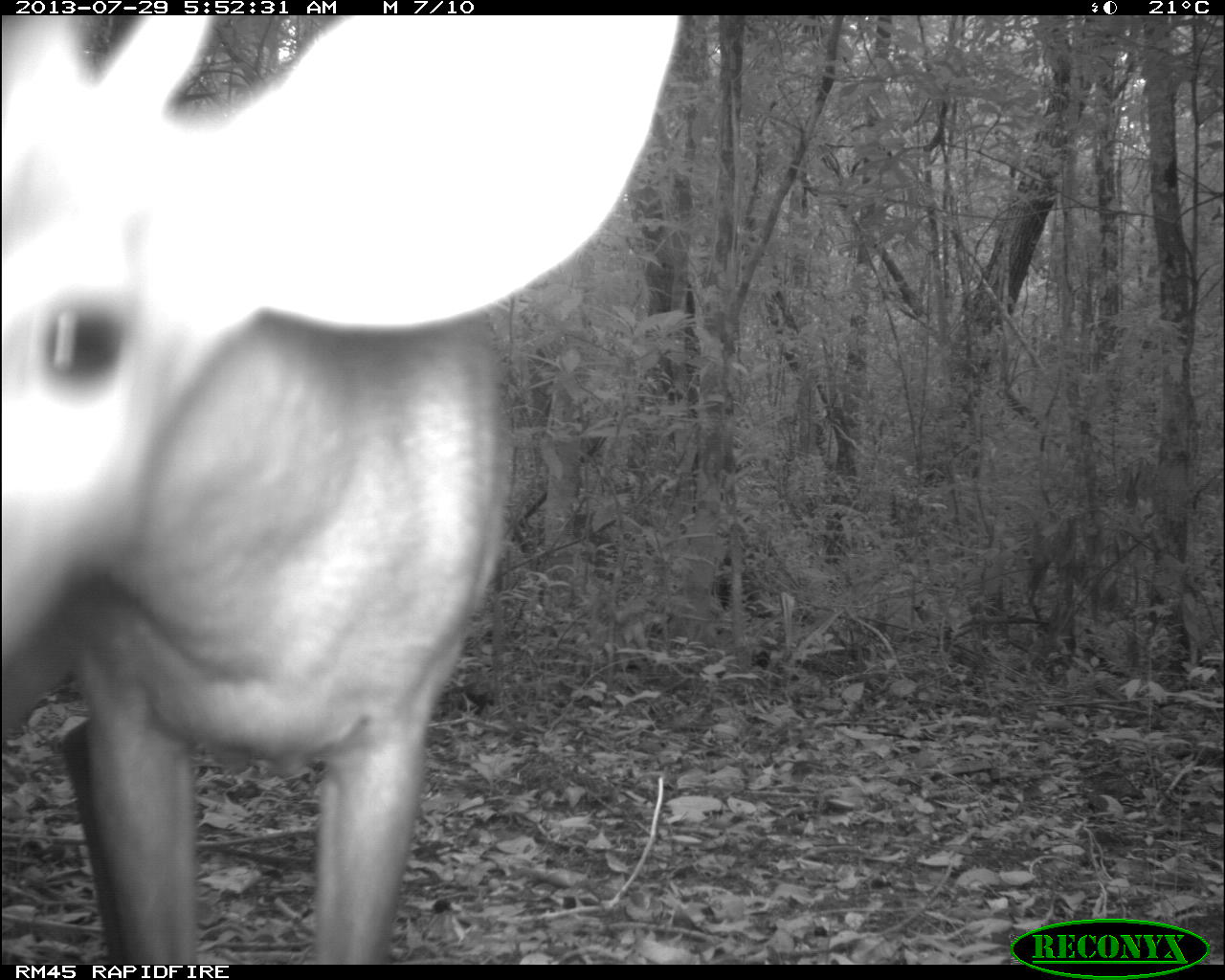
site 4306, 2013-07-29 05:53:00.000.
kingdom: Animalia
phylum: Chordata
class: Mammalia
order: Artiodactyla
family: Cervidae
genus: Mazama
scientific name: Mazama temama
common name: central american red brocket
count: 1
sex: male